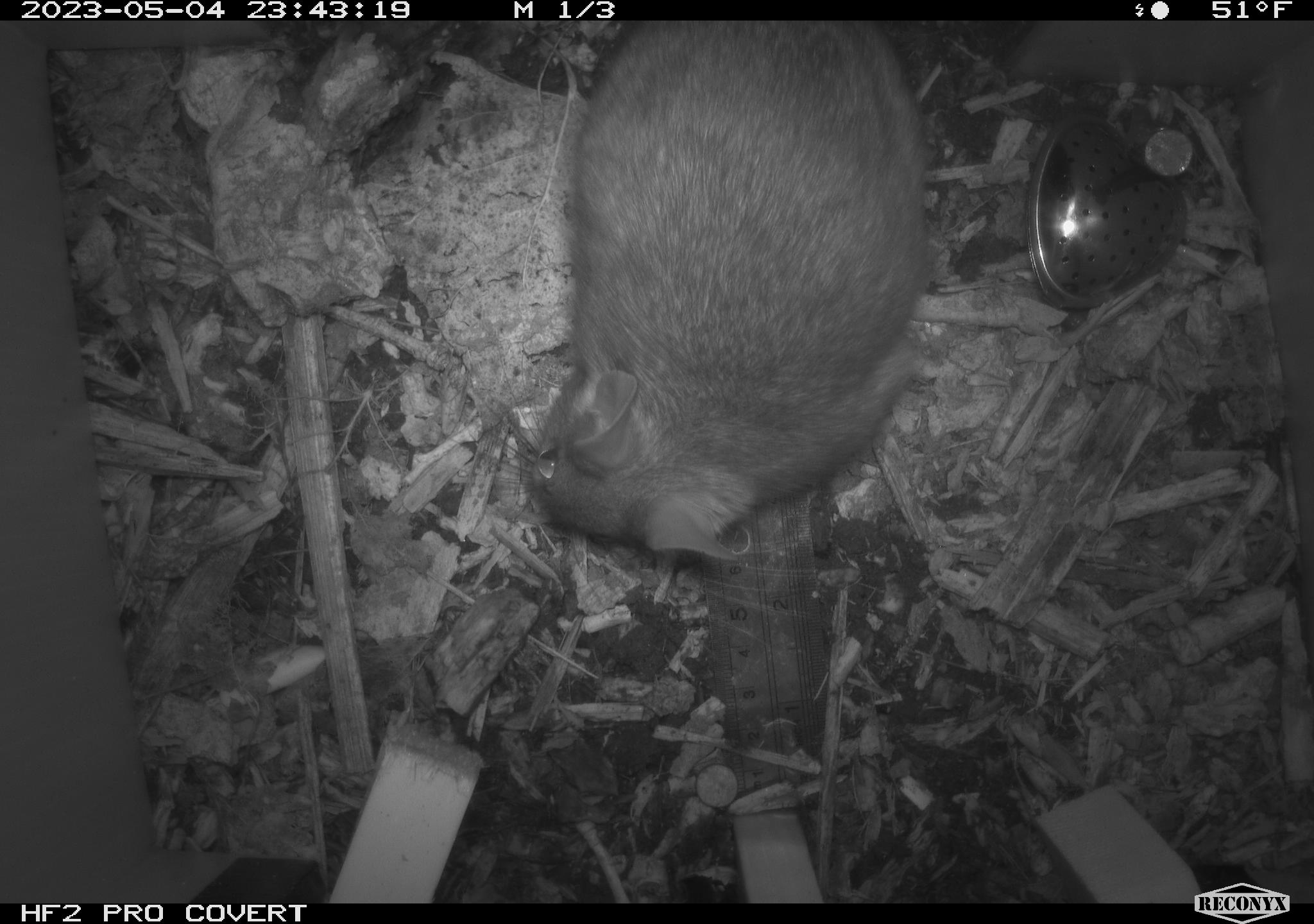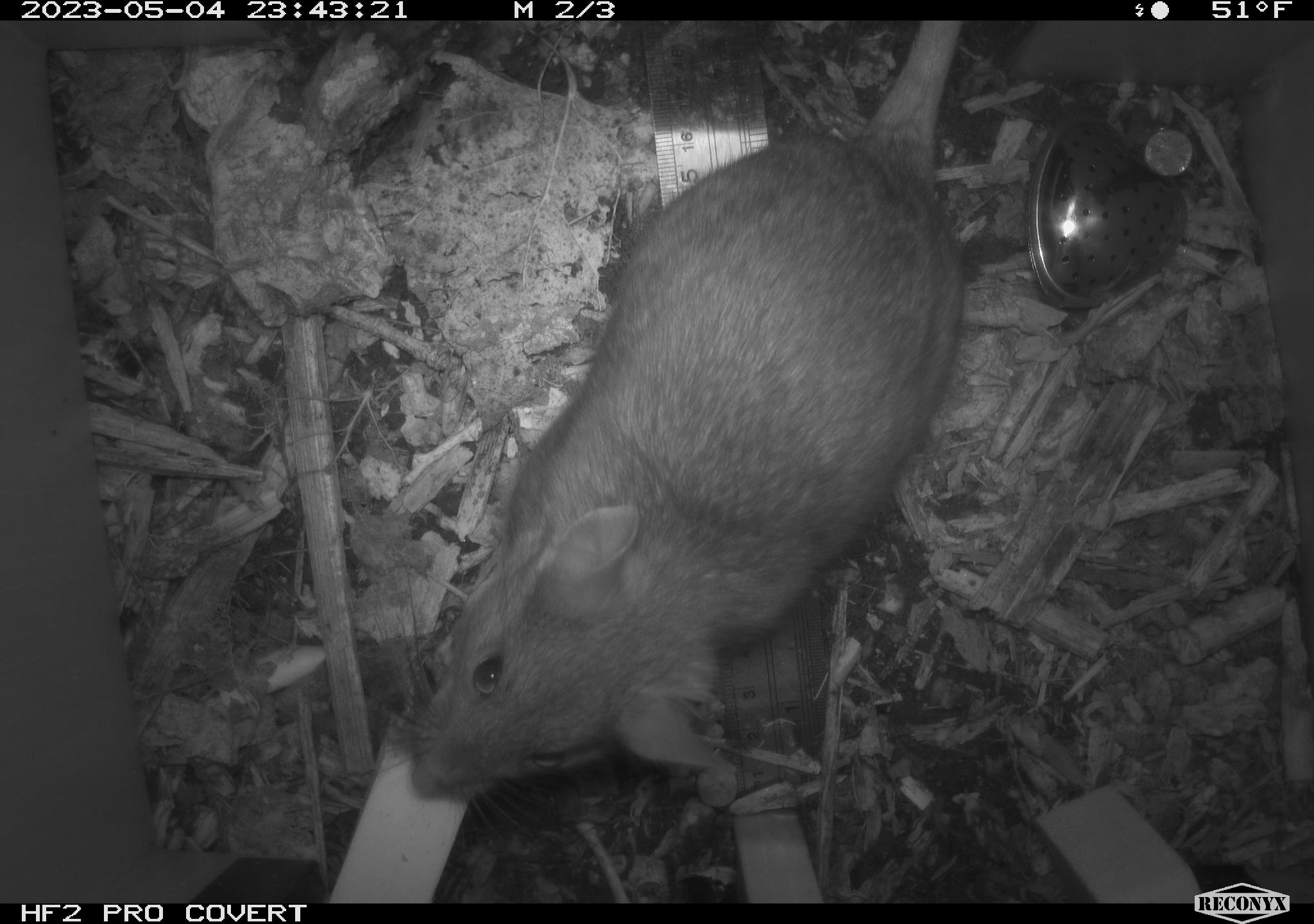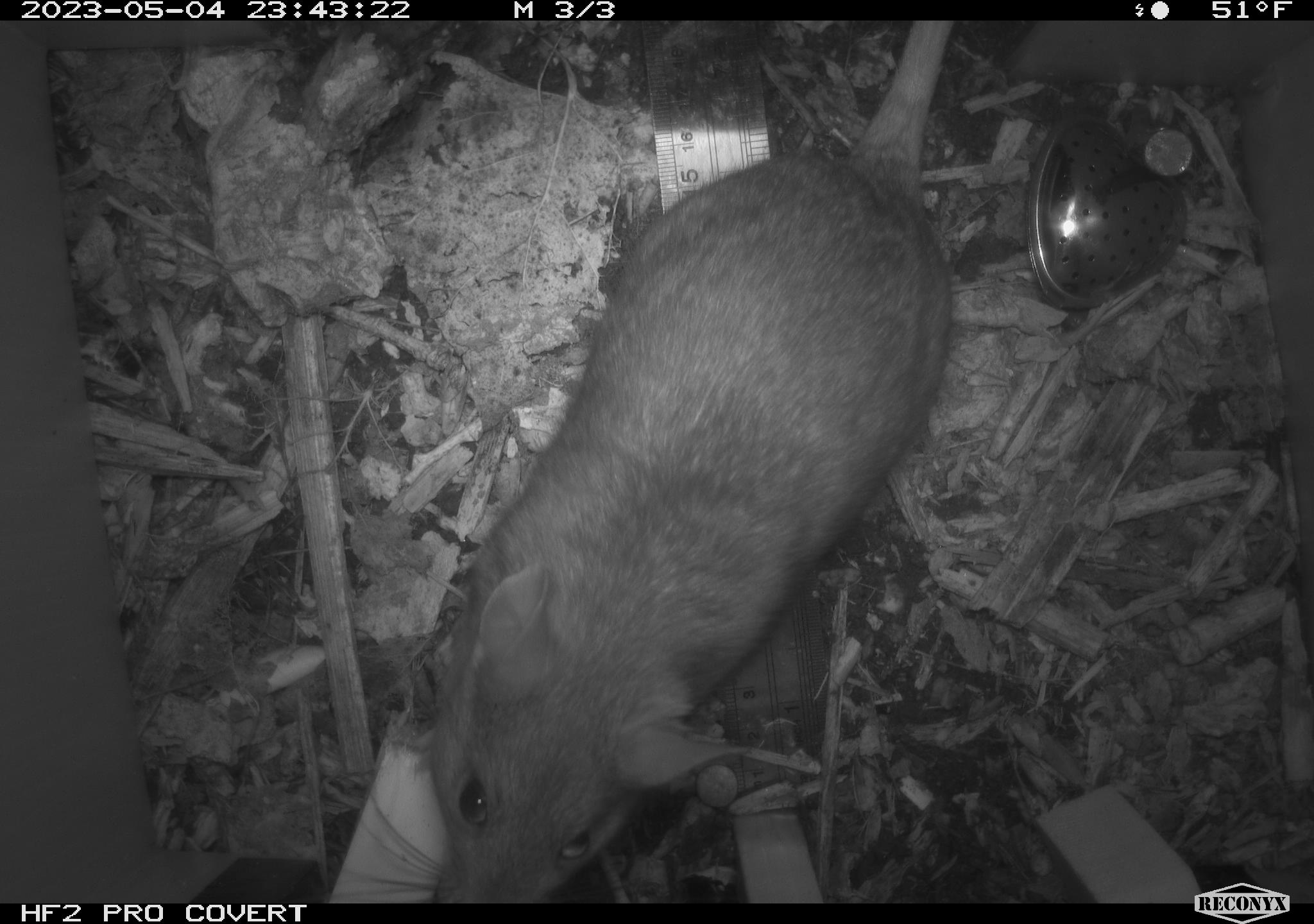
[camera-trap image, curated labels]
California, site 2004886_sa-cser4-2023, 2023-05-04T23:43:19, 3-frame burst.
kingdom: Animalia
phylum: Chordata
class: Mammalia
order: Rodentia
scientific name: Rodentia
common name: woodrat or rat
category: woodrat or rat species